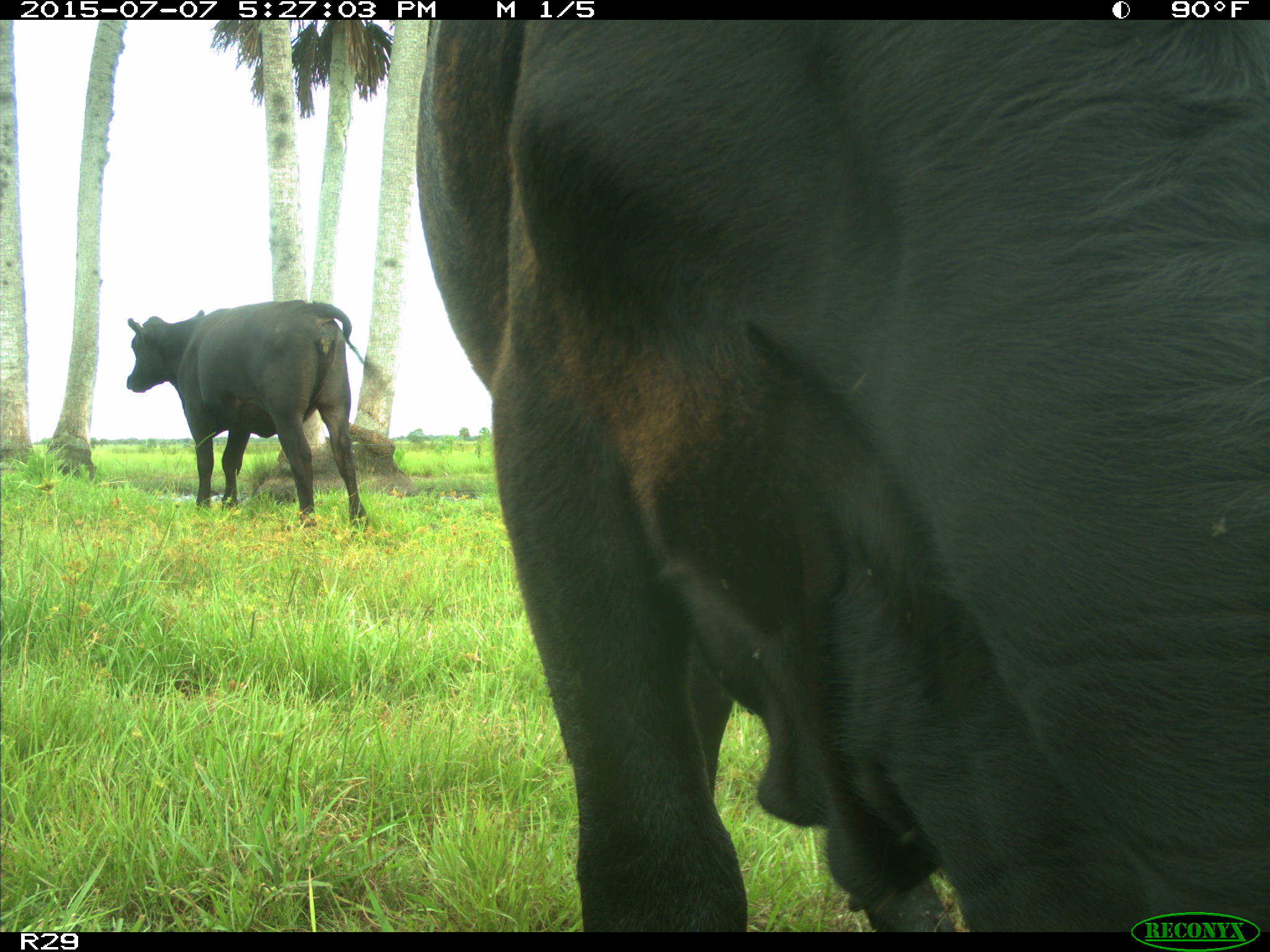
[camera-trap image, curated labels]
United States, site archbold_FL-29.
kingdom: Animalia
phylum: Chordata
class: Mammalia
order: Artiodactyla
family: Bovidae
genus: Bos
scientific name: Bos taurus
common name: domestic cow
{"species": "Bos taurus (domestic cow)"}